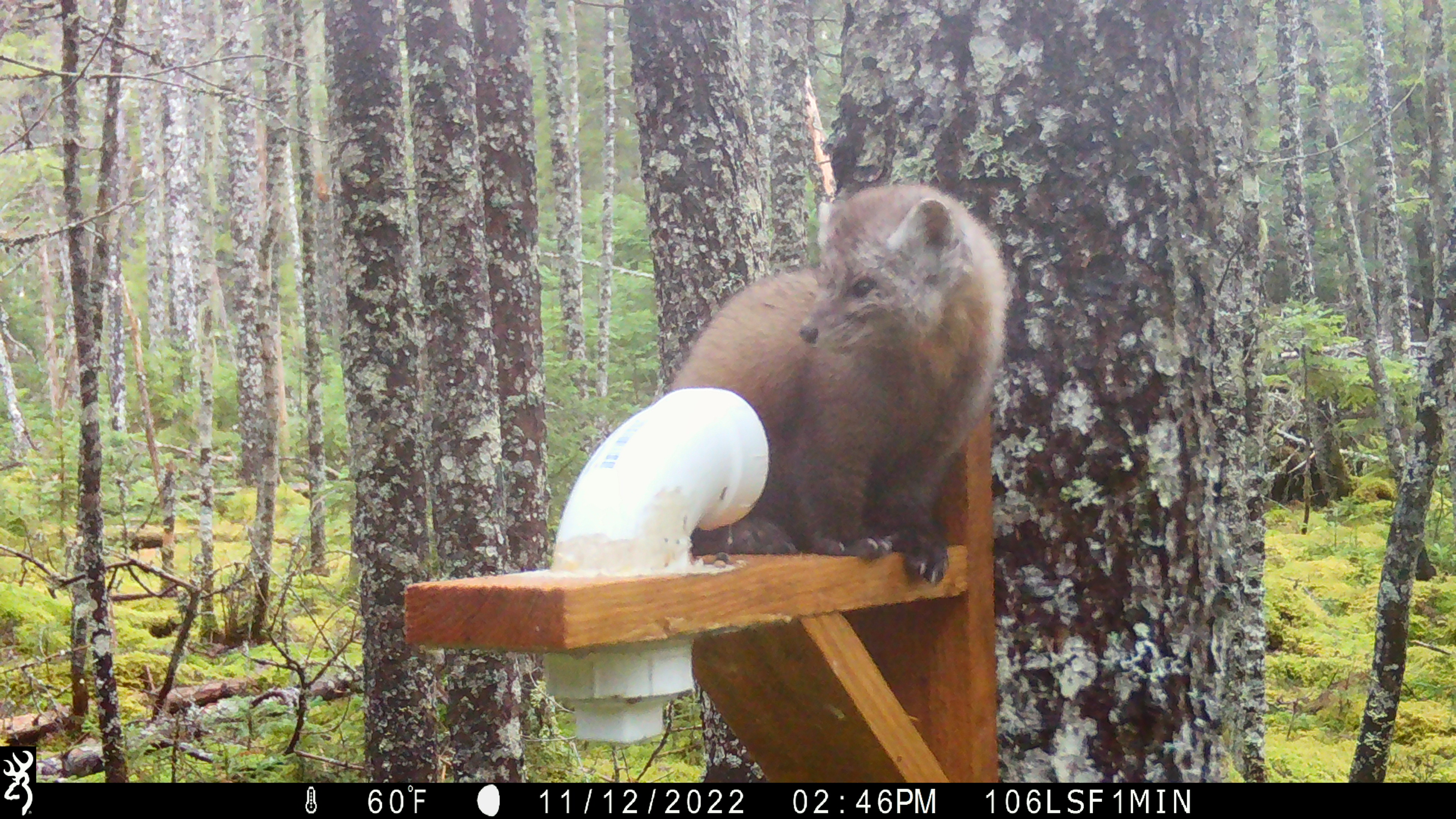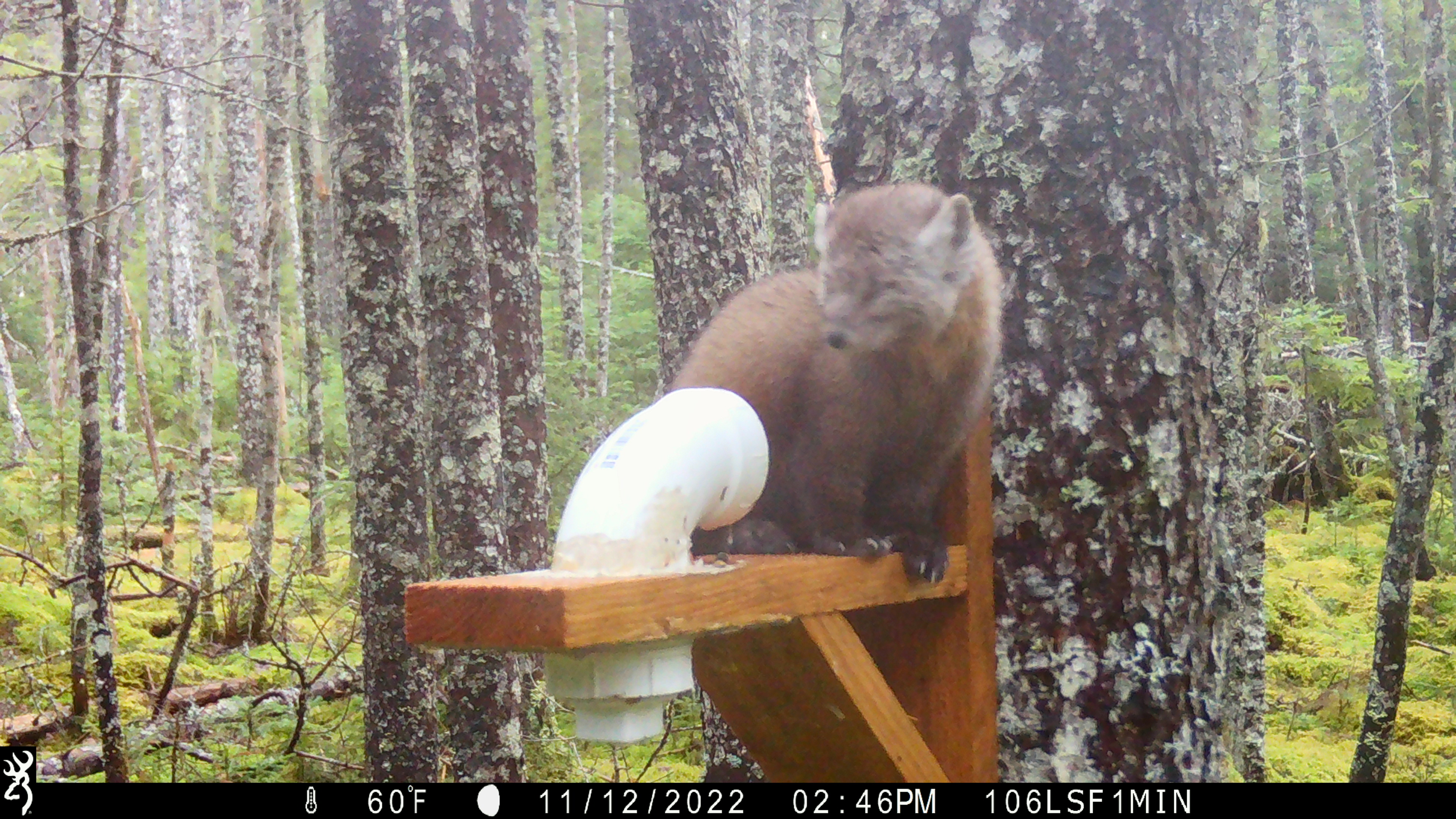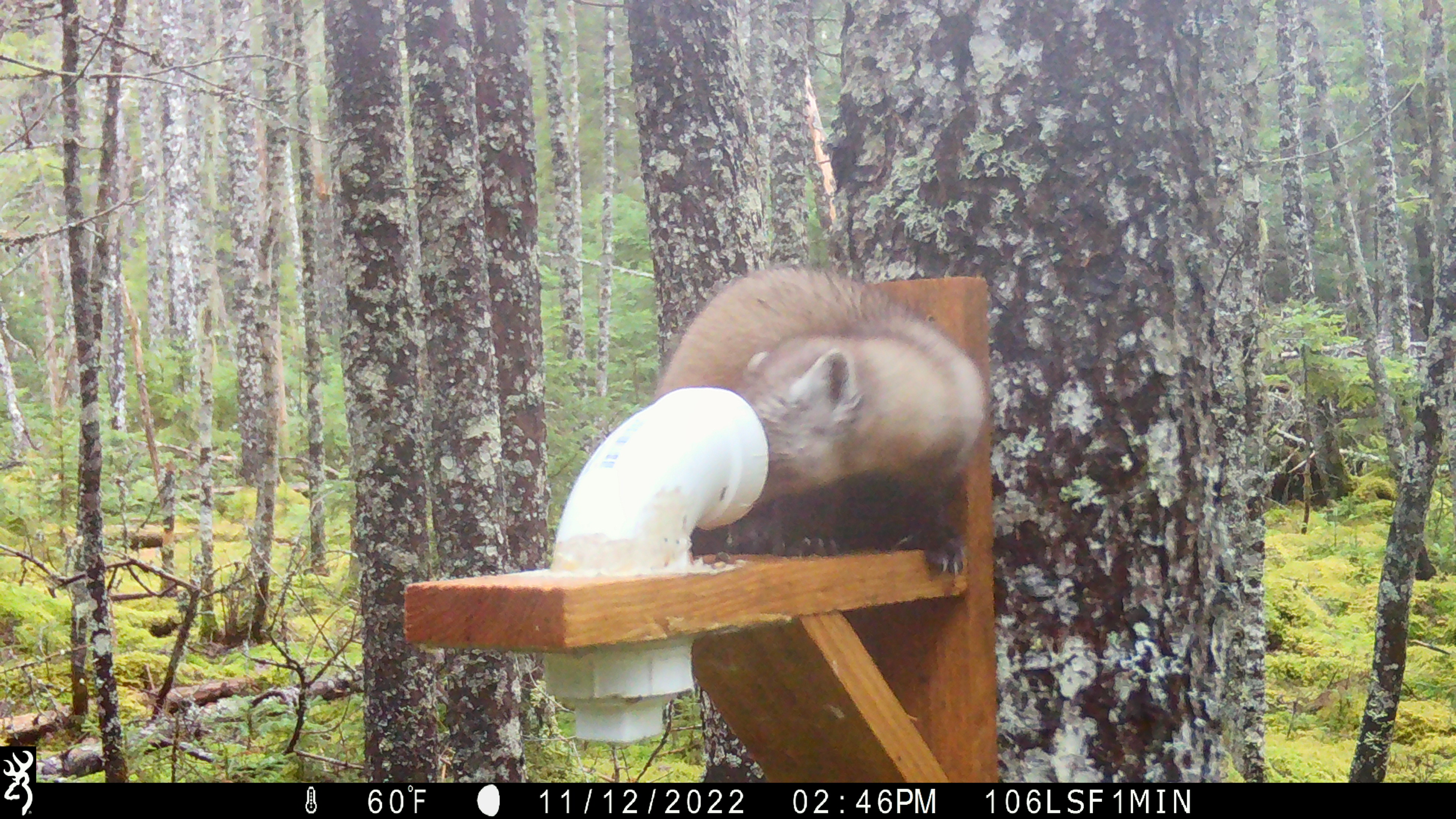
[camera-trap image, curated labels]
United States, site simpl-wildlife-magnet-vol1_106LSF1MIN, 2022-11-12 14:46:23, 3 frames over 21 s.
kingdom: Animalia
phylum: Chordata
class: Mammalia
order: Carnivora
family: Mustelidae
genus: Martes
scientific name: Martes americana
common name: american marten